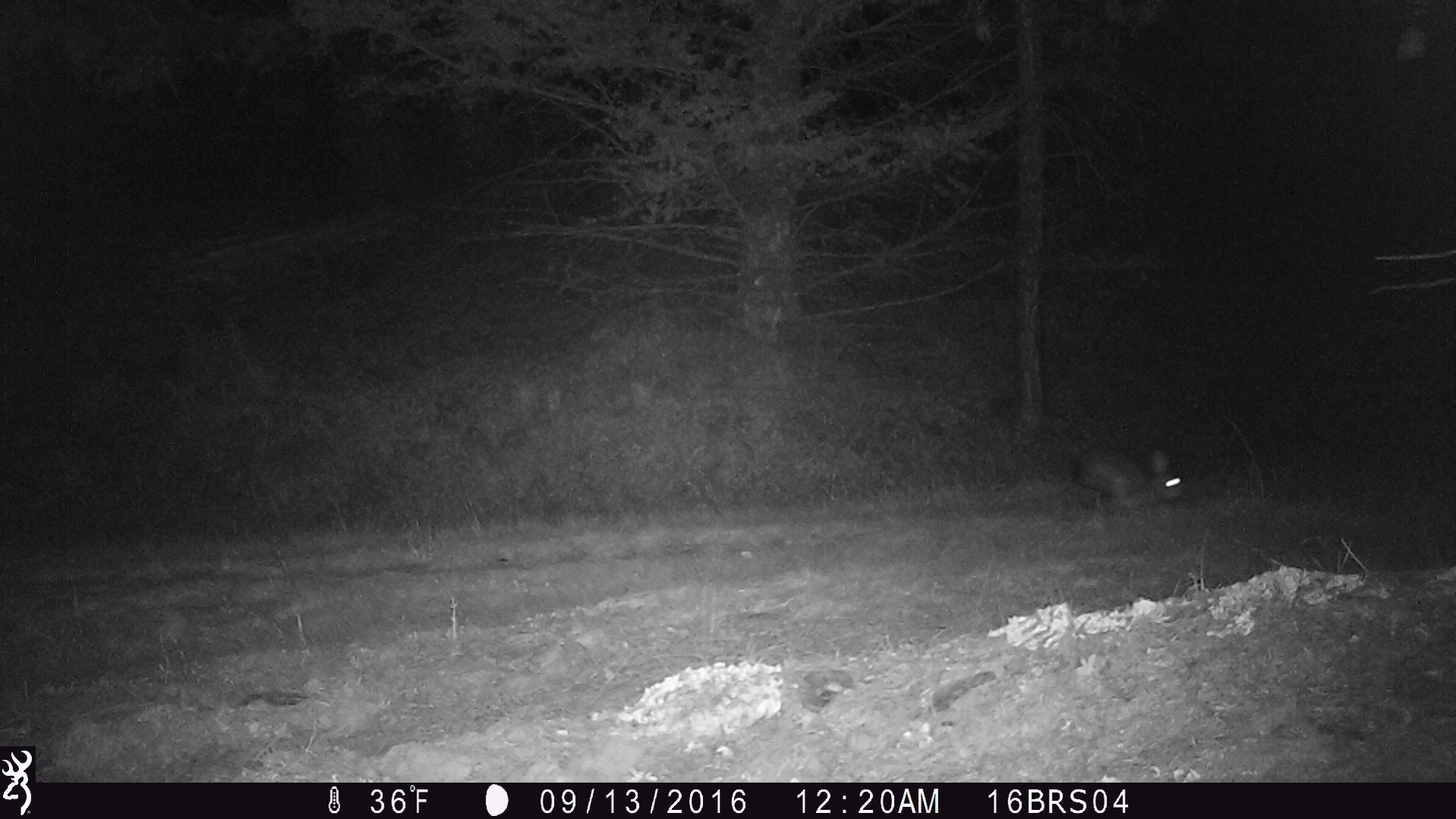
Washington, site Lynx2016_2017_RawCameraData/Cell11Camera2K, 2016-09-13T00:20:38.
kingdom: Animalia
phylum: Chordata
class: Mammalia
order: Lagomorpha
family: Leporidae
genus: Lepus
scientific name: Lepus americanus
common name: snowshoe hare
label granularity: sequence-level